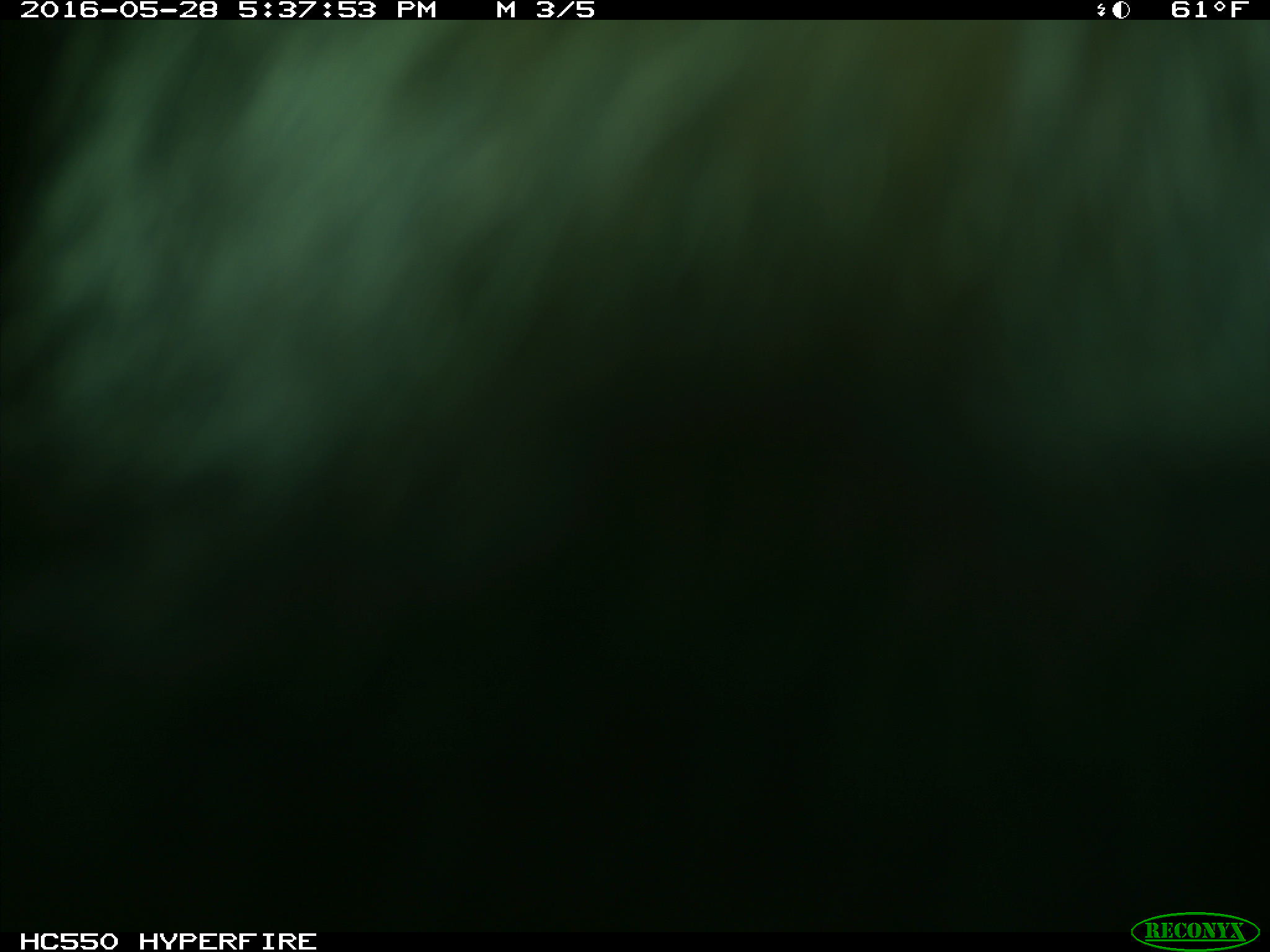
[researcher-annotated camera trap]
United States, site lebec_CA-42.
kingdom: Animalia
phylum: Chordata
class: Mammalia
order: Artiodactyla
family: Bovidae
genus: Bos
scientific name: Bos taurus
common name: domestic cow